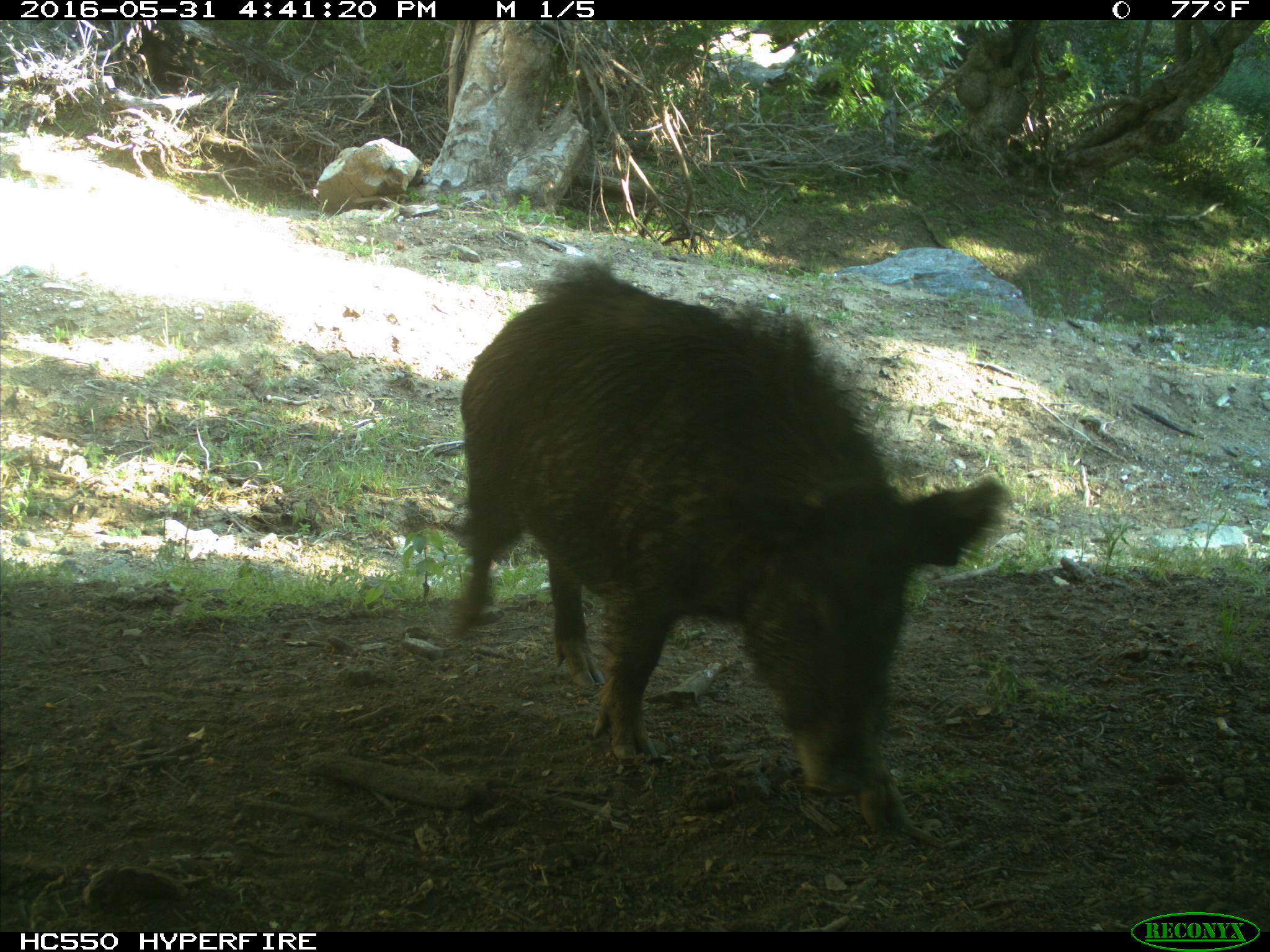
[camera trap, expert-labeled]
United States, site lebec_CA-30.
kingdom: Animalia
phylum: Chordata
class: Mammalia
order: Artiodactyla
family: Suidae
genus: Sus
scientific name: Sus scrofa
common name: wild boar